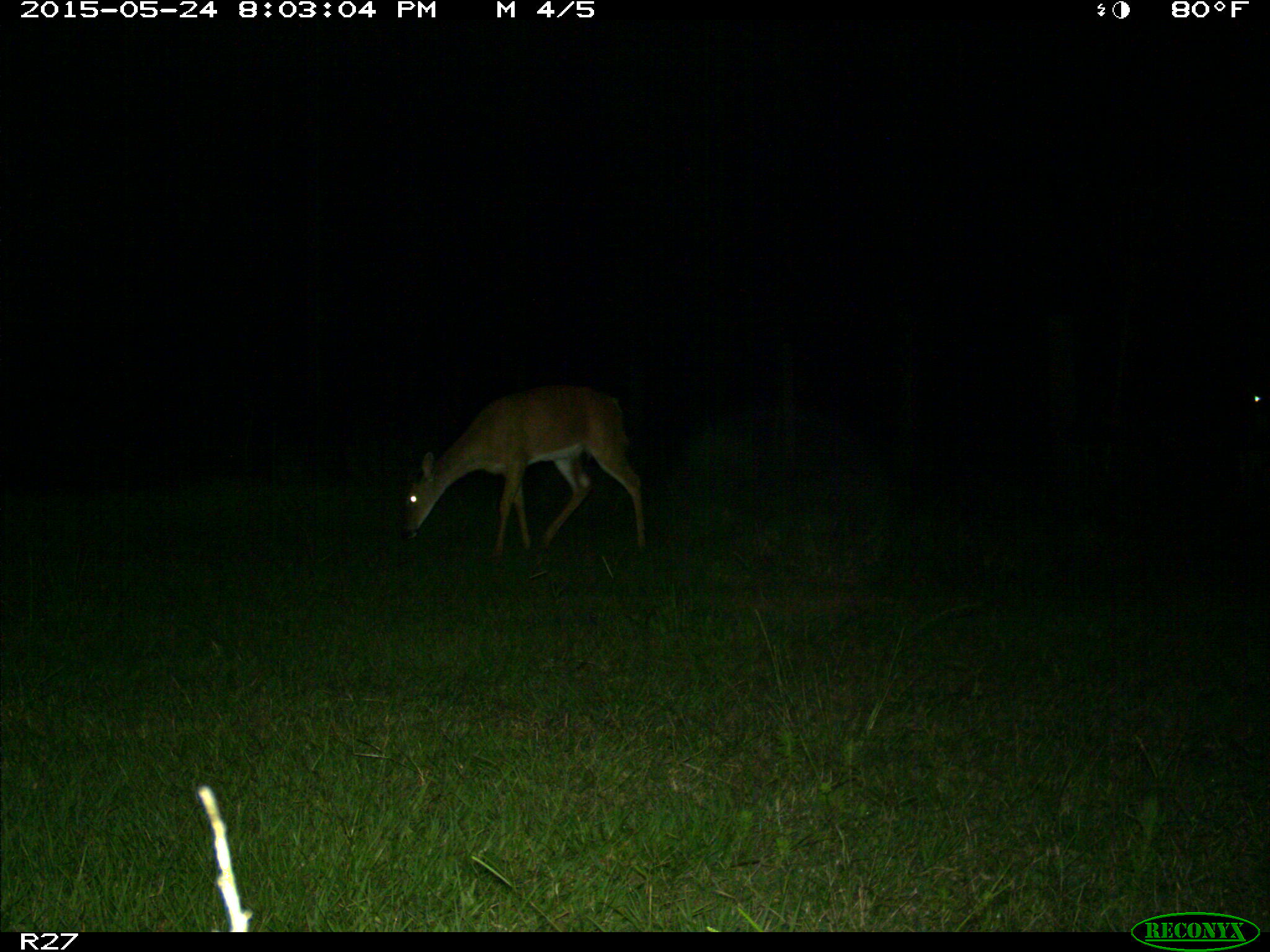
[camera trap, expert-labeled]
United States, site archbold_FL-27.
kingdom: Animalia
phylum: Chordata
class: Mammalia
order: Artiodactyla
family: Cervidae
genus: Odocoileus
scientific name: Odocoileus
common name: deer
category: unidentified deer